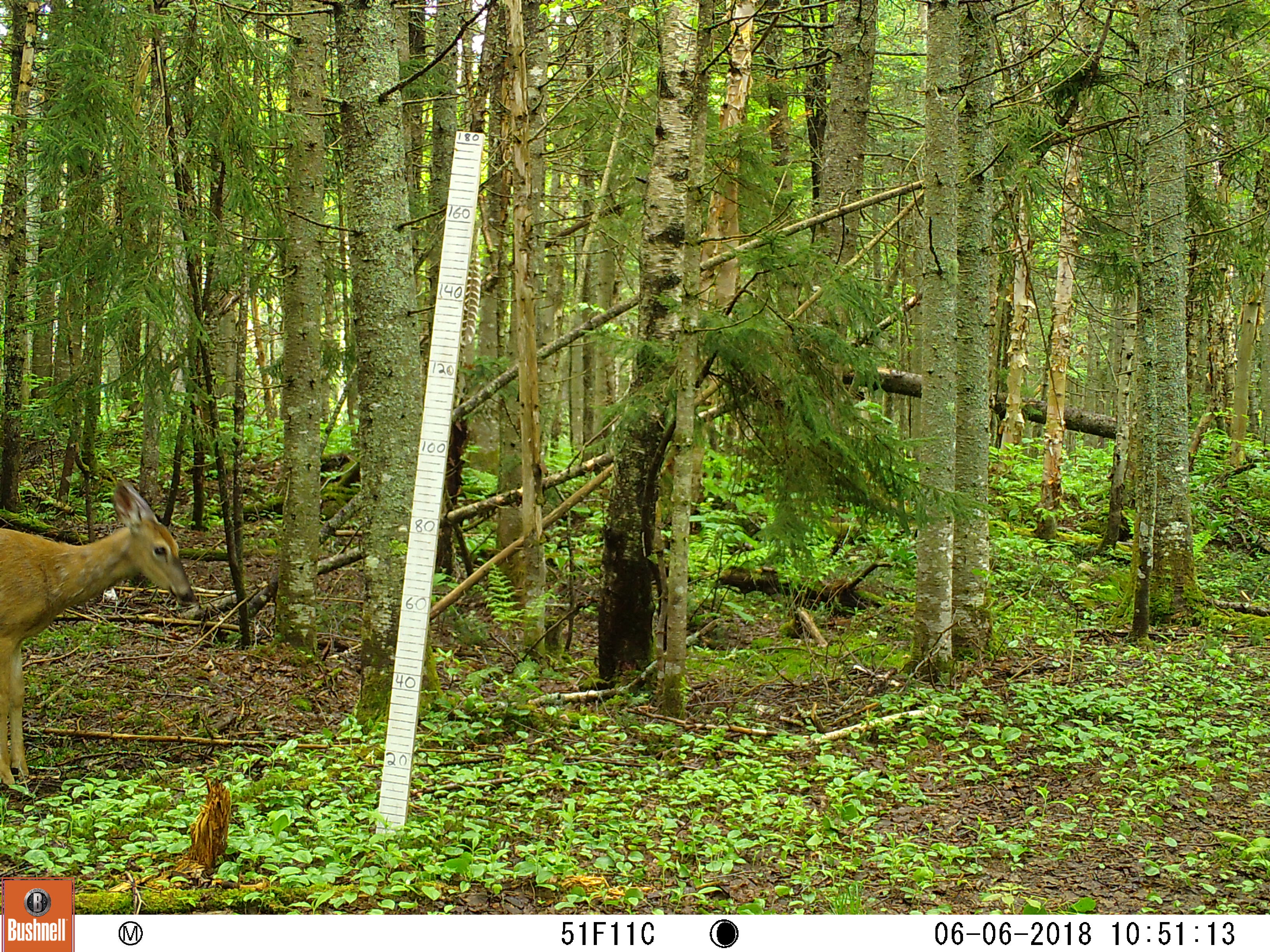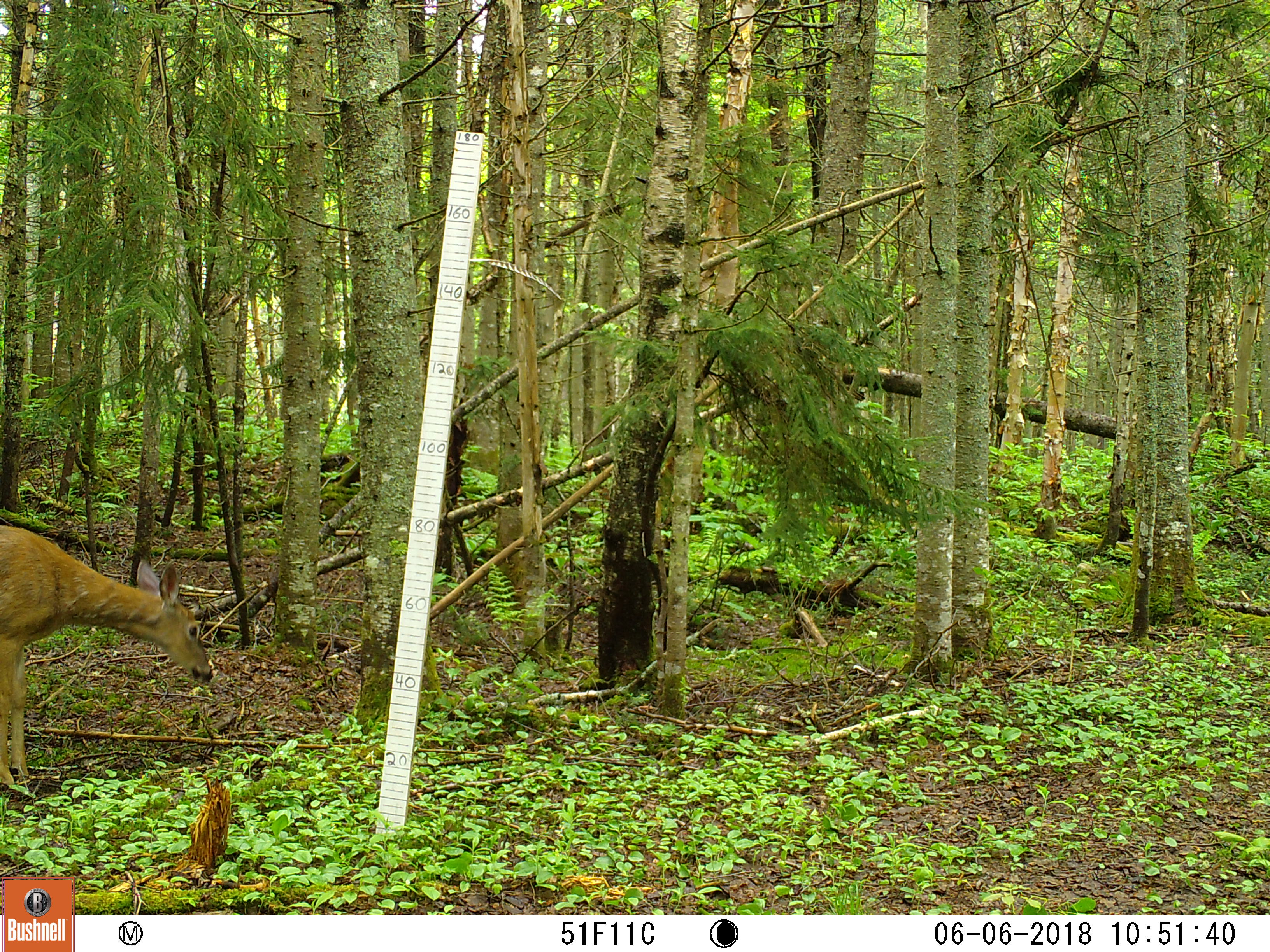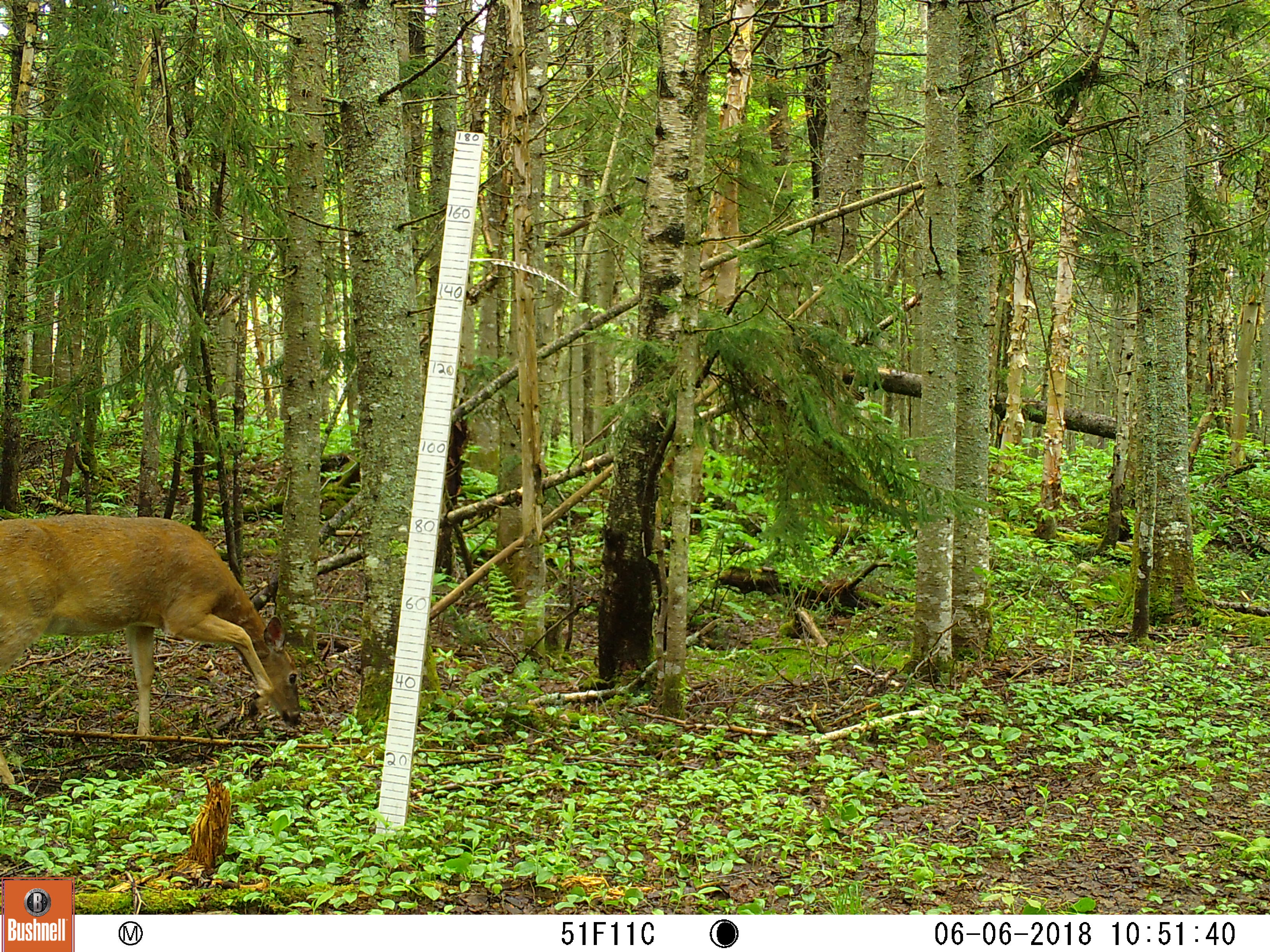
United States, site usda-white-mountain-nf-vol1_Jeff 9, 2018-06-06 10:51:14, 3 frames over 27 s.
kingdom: Animalia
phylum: Chordata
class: Mammalia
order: Artiodactyla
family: Cervidae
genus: Odocoileus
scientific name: Odocoileus virginianus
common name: white-tailed deer